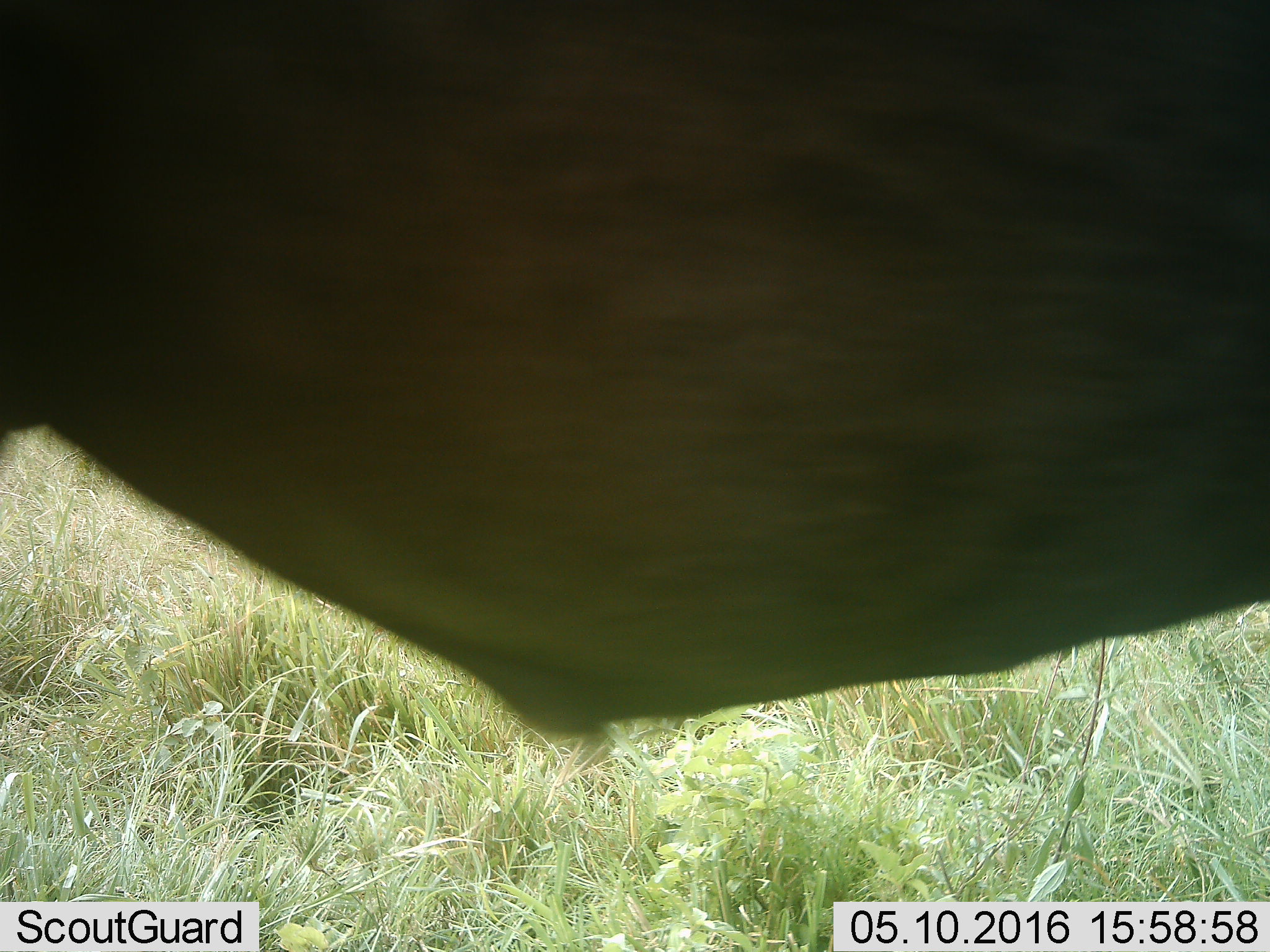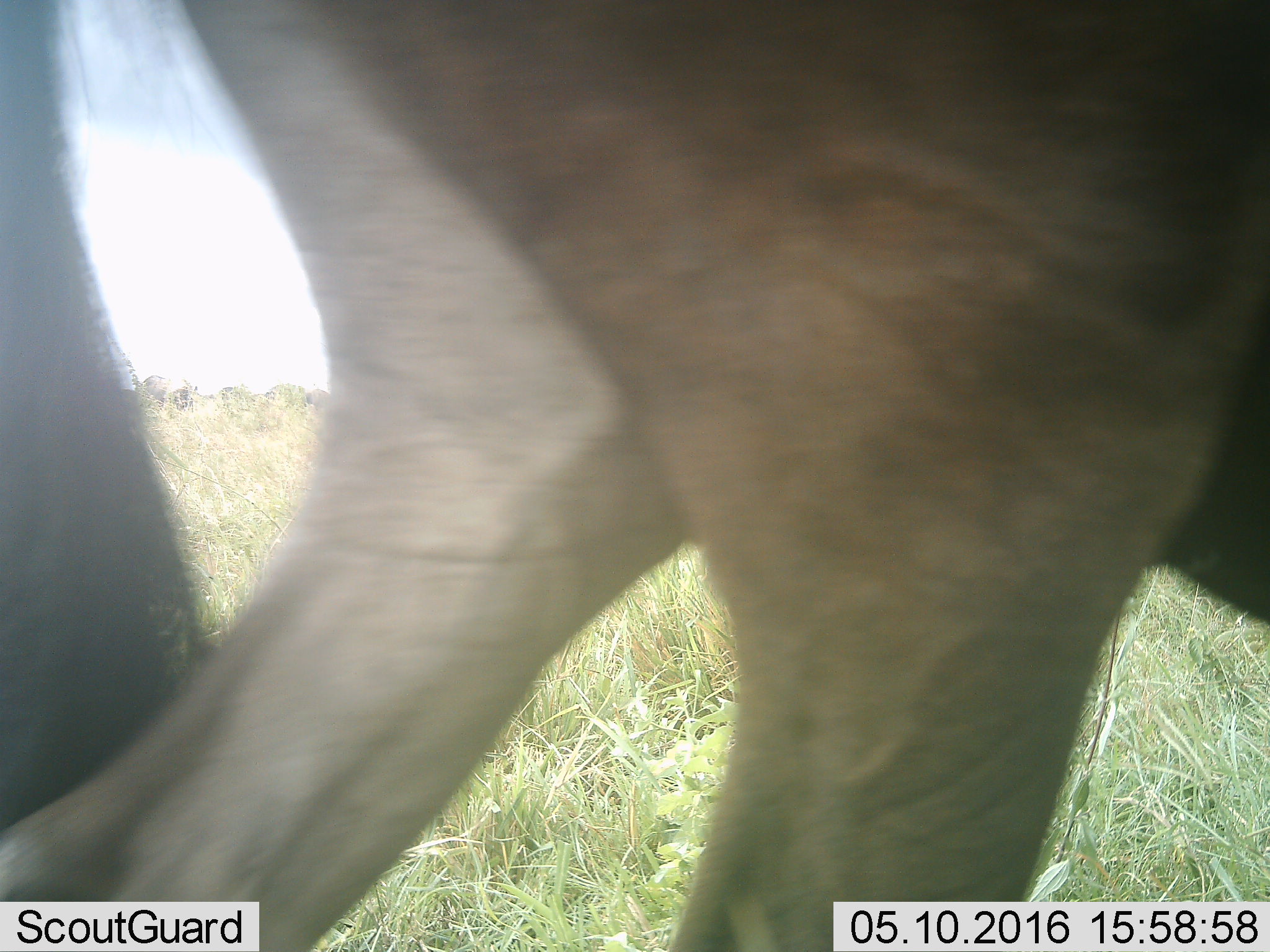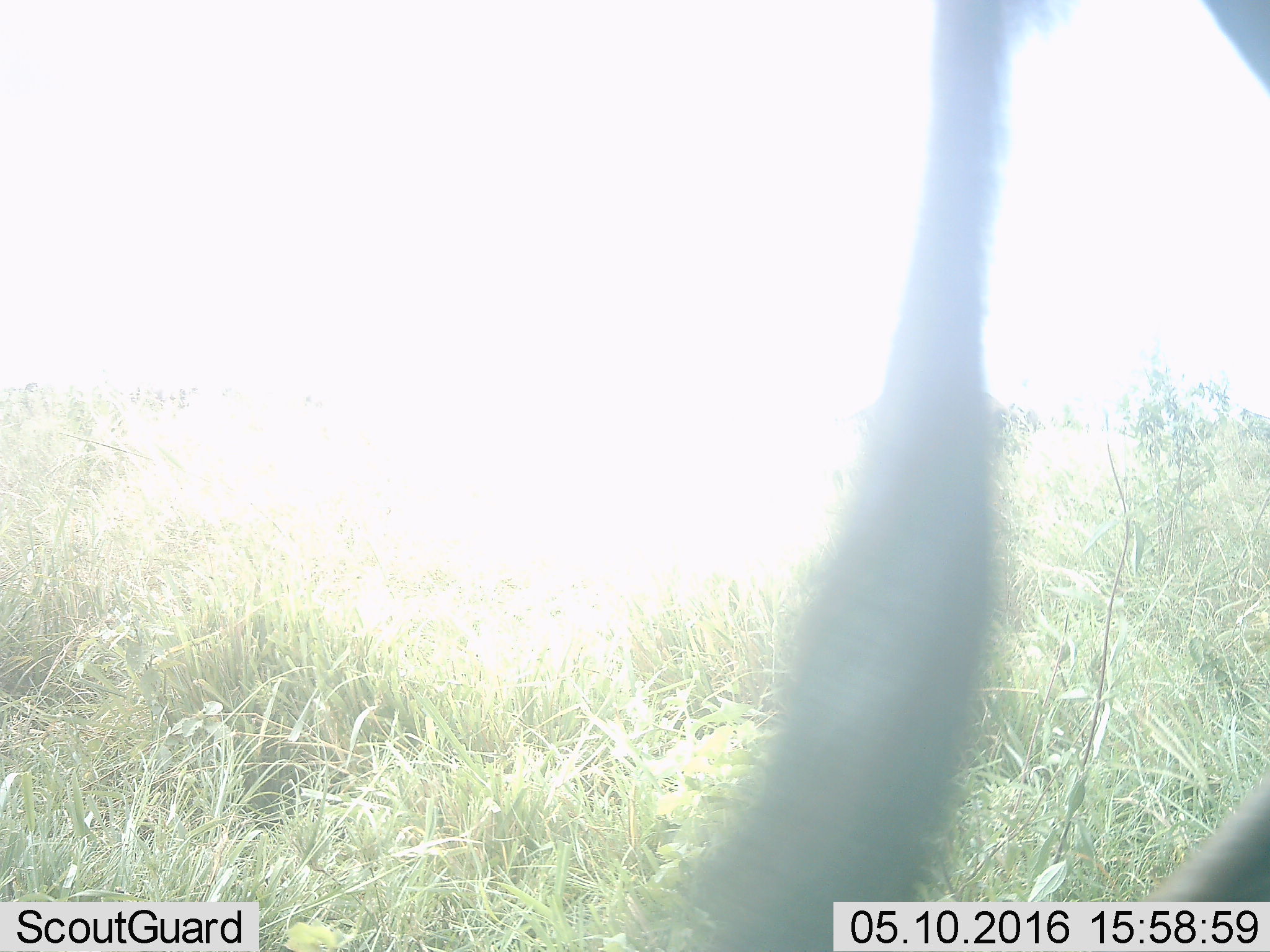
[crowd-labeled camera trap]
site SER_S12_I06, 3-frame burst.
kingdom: Animalia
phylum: Chordata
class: Mammalia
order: Artiodactyla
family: Bovidae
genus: Connochaetes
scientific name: Connochaetes taurinus taurinus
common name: blue wildebeest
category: wildebeestblue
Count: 3.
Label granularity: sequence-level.